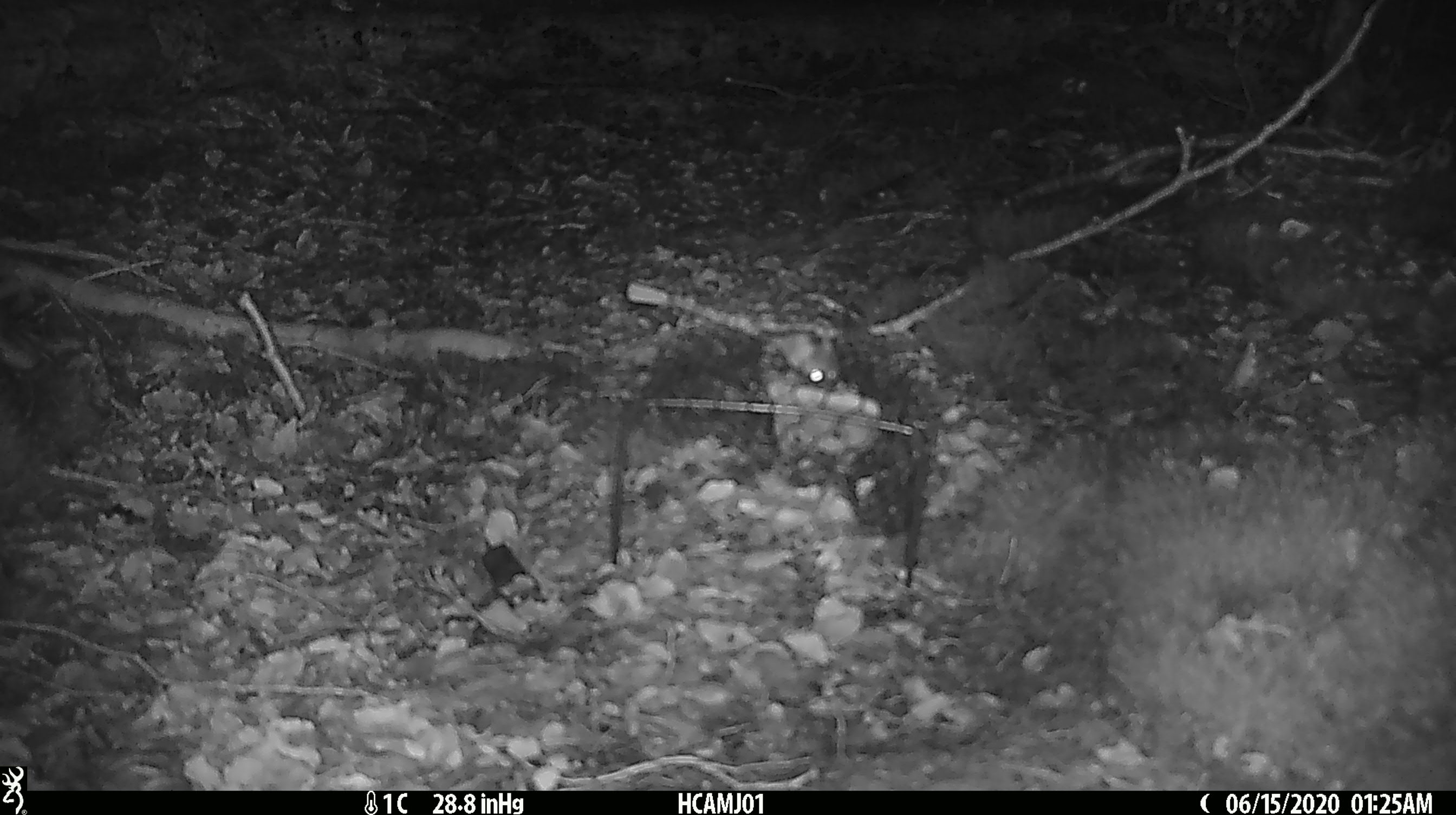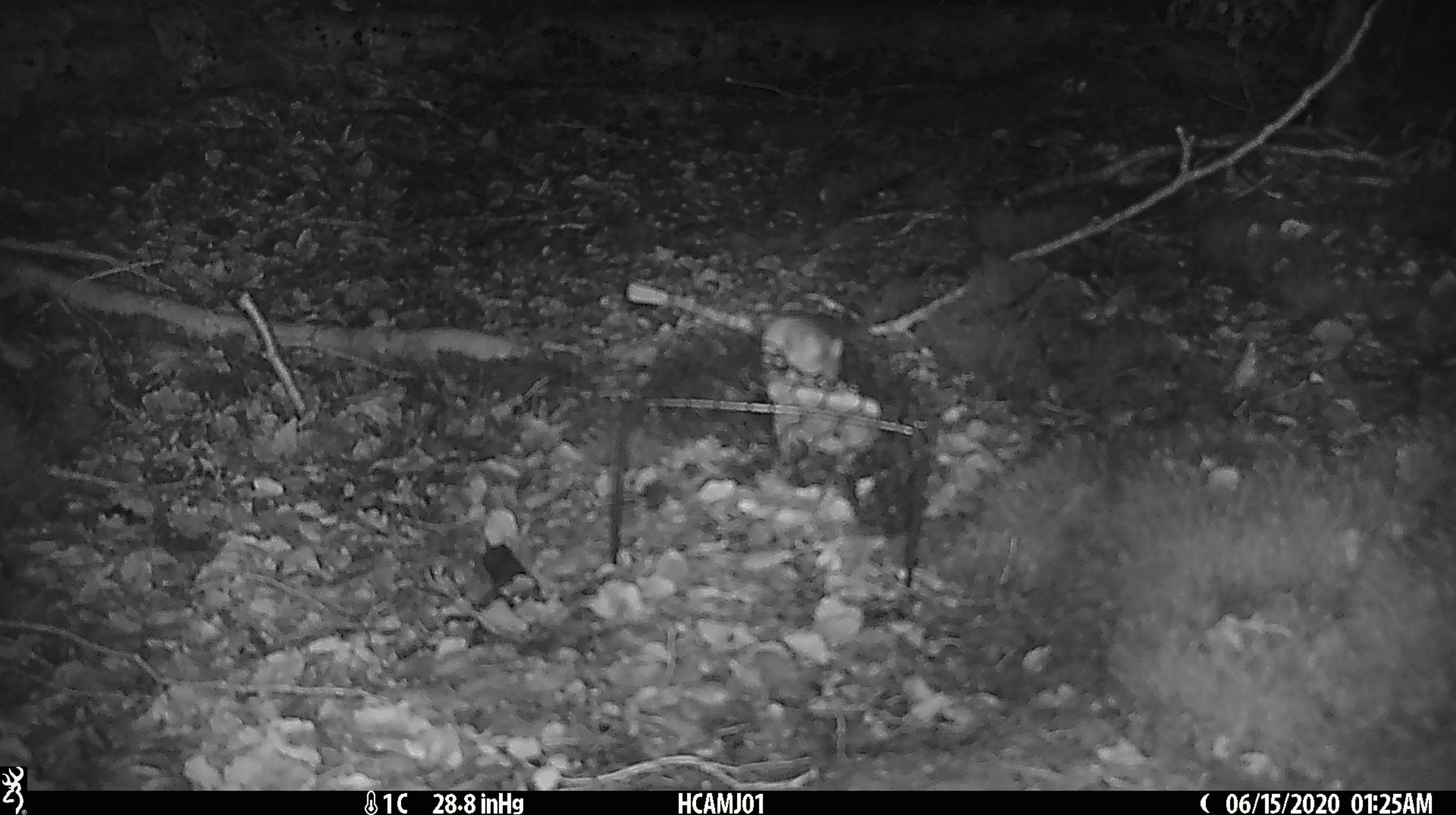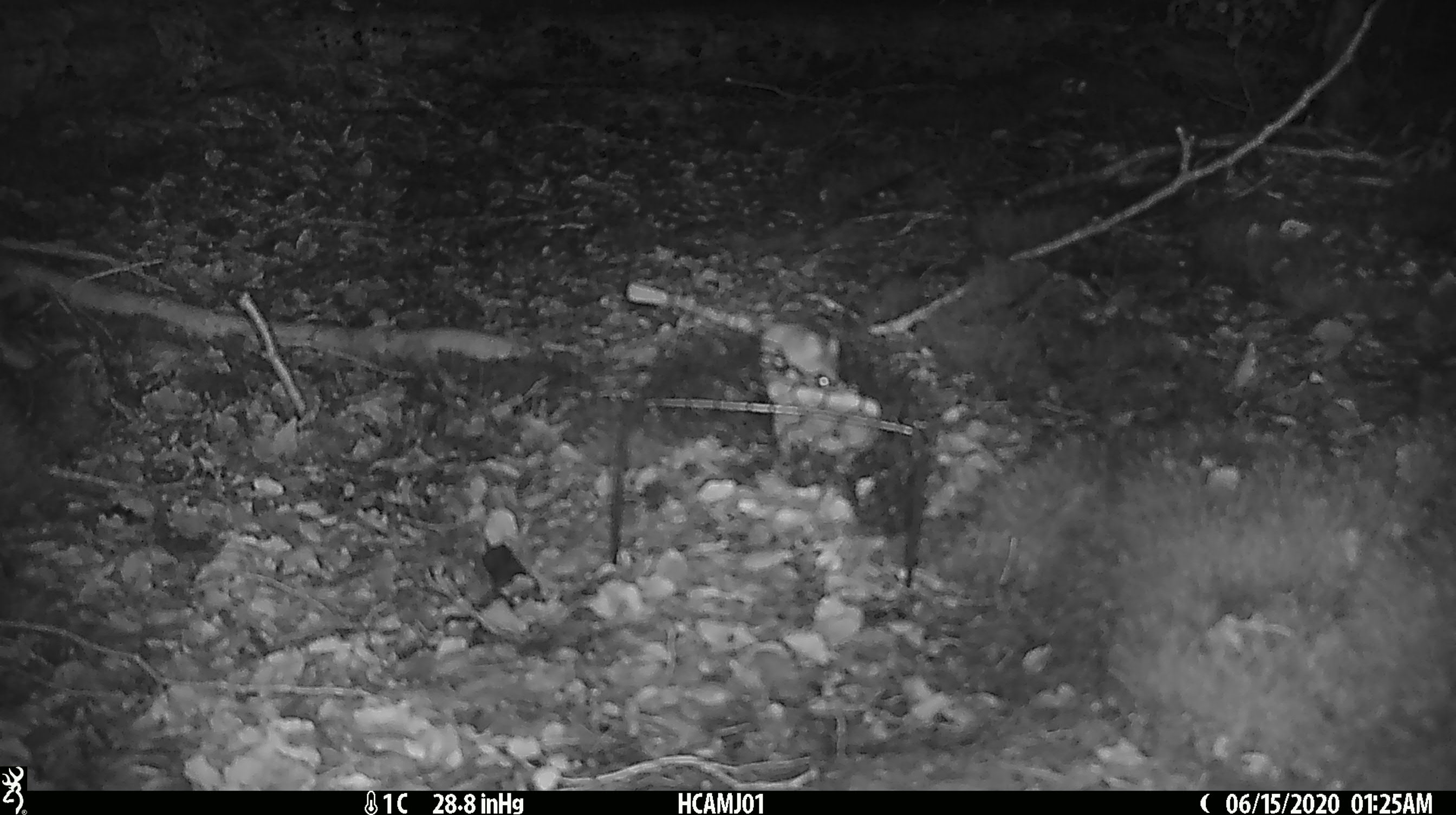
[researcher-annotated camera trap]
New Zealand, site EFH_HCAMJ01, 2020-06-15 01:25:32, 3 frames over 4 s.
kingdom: Animalia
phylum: Chordata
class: Mammalia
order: Rodentia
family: Muridae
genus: Mus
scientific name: Mus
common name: mouse